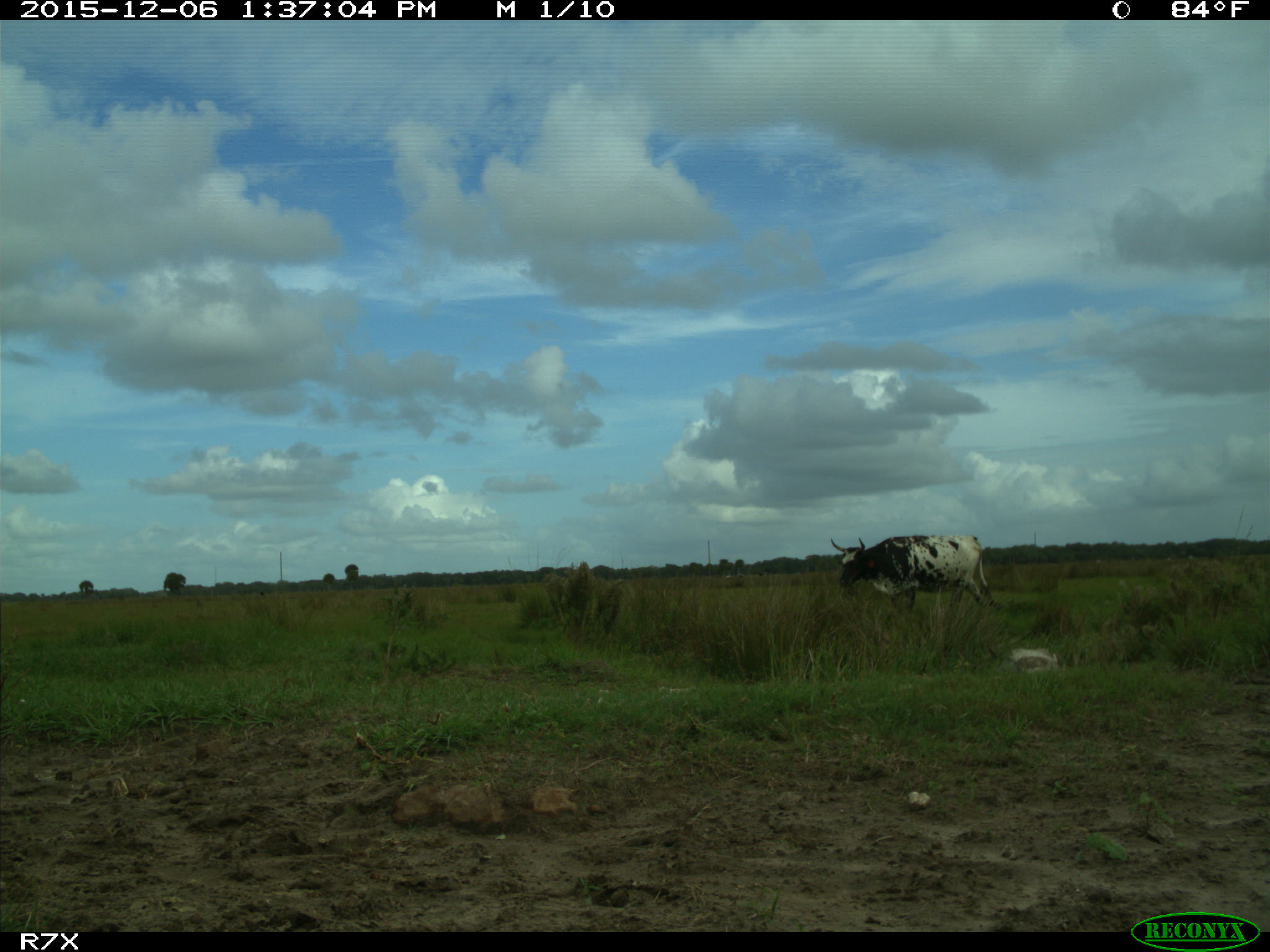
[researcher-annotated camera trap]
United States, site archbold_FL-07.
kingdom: Animalia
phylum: Chordata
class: Mammalia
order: Artiodactyla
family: Bovidae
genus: Bos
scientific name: Bos taurus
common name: domestic cow